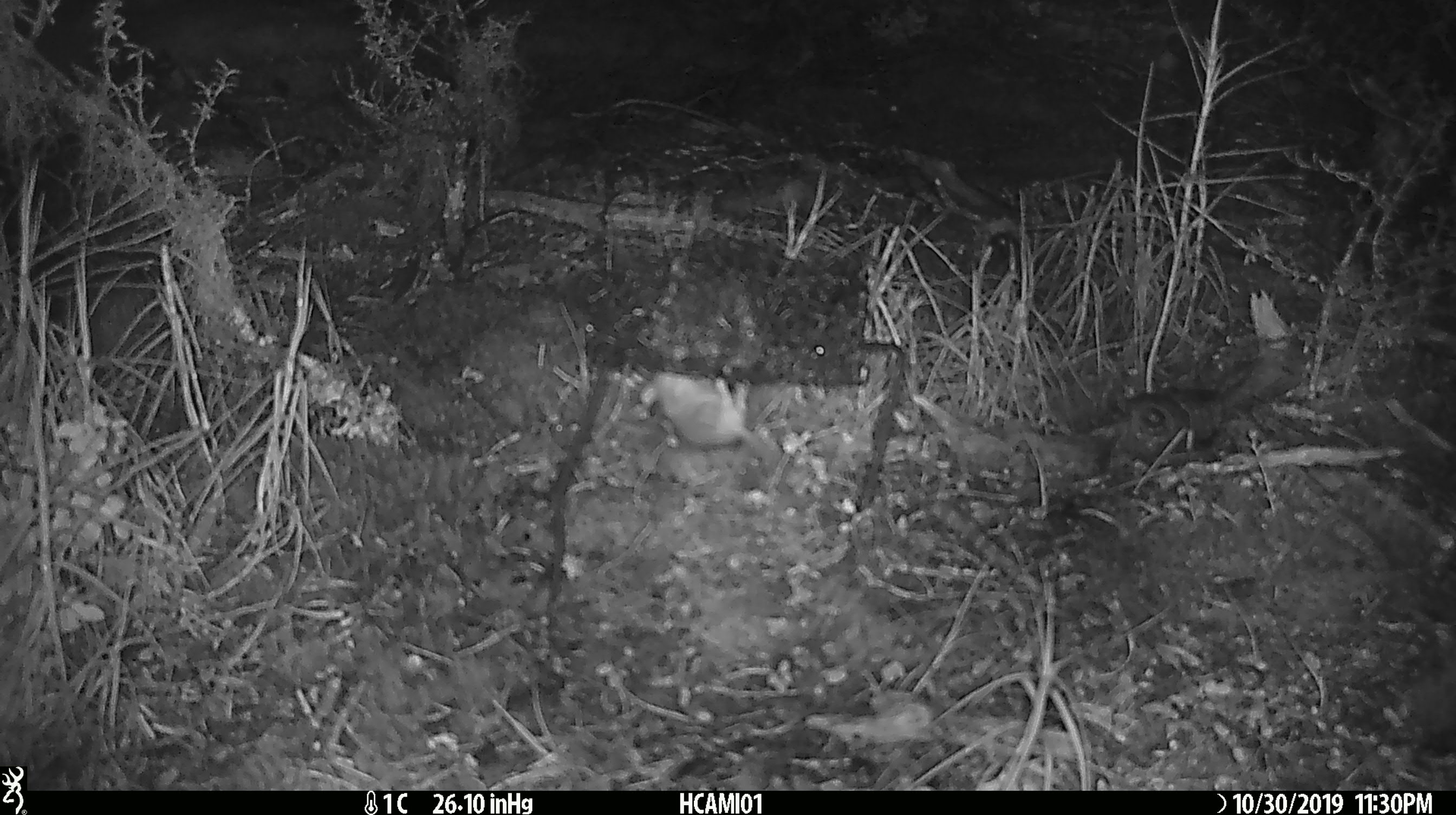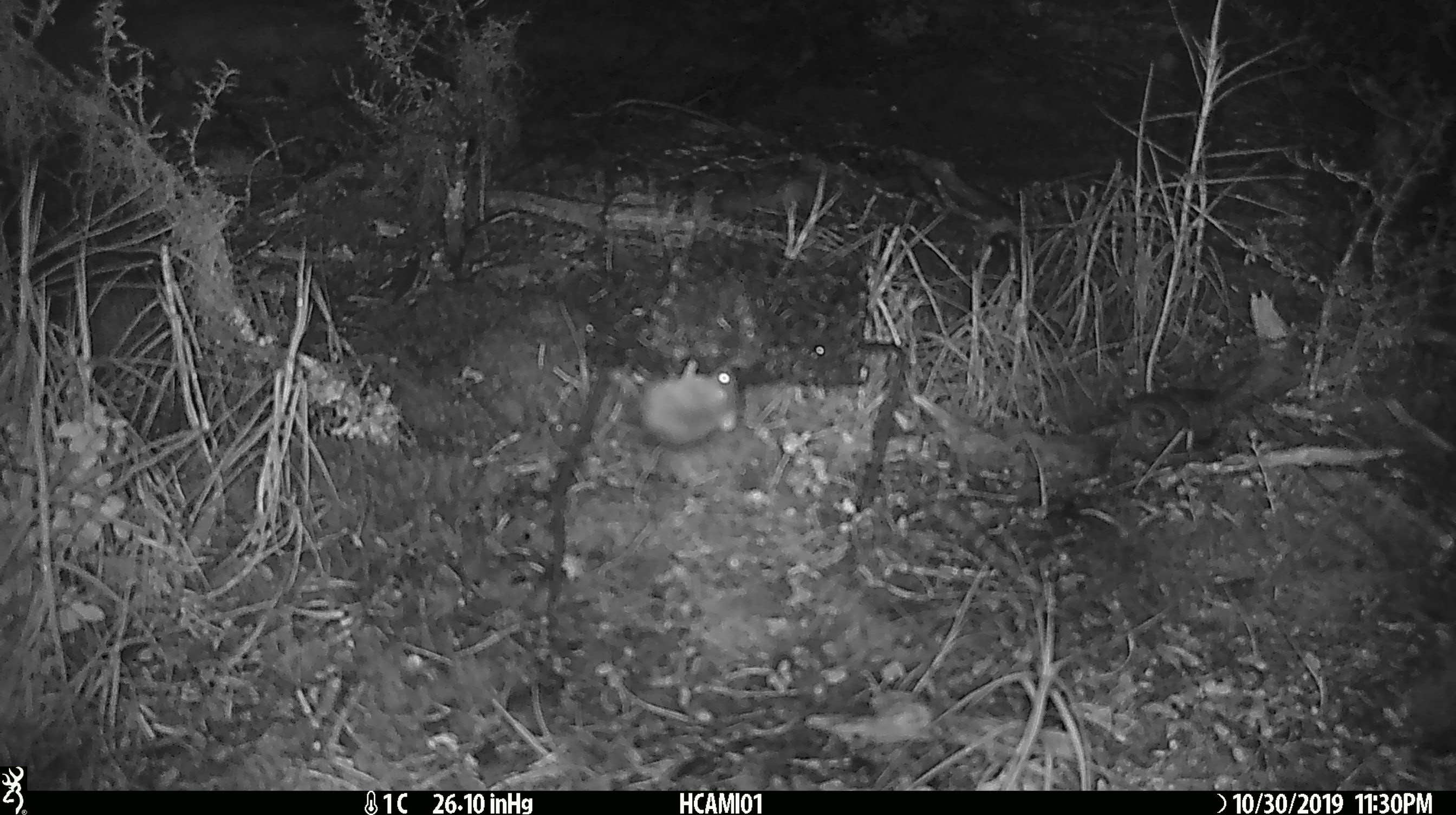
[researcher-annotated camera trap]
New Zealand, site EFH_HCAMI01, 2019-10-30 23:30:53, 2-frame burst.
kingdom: Animalia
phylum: Chordata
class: Mammalia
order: Rodentia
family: Muridae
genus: Mus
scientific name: Mus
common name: mouse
Mouse (Mus).